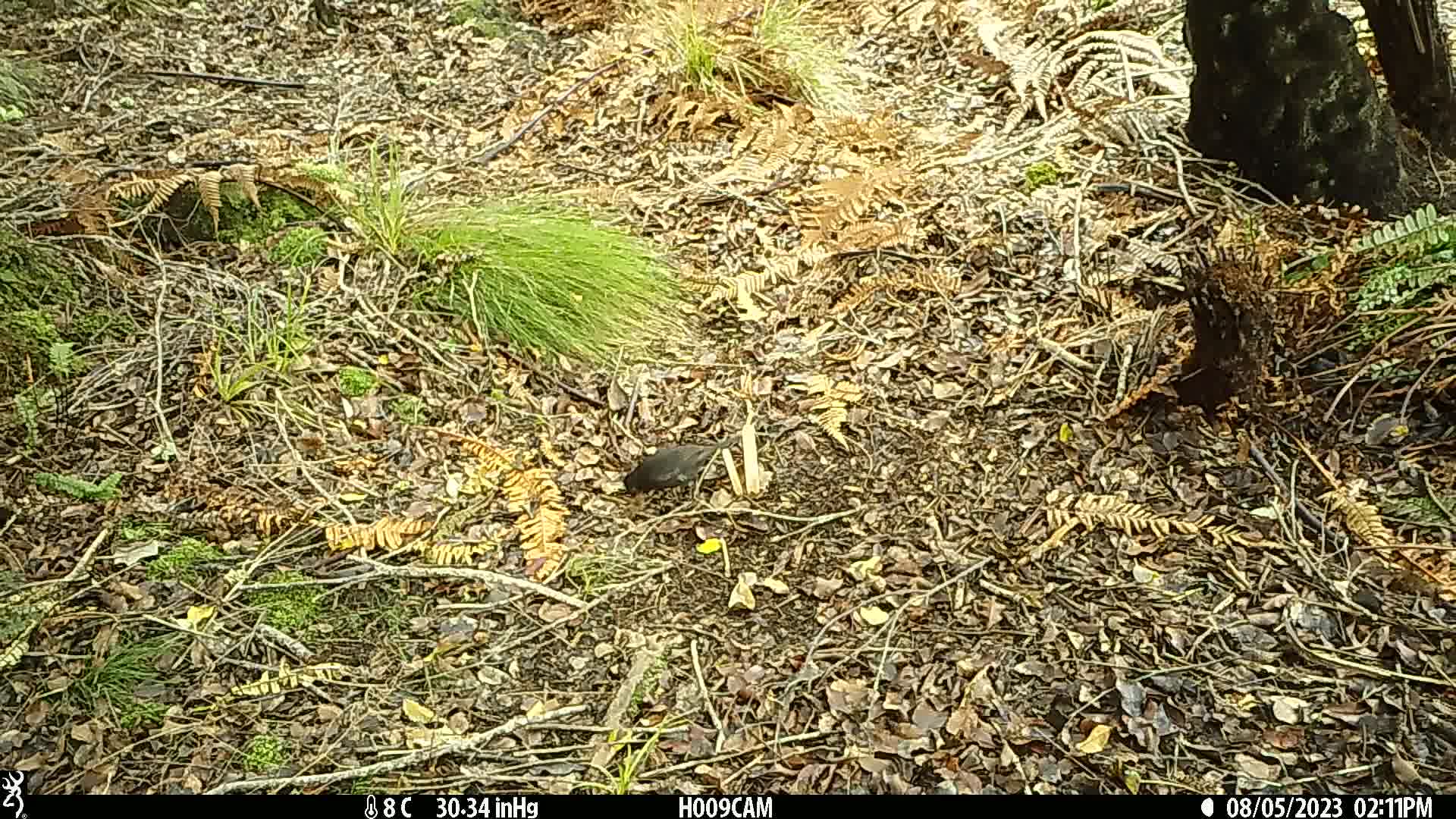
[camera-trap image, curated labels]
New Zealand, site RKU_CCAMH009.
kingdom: Animalia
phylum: Chordata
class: Aves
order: Passeriformes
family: Turdidae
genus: Turdus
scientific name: Turdus merula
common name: eurasian blackbird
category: blackbird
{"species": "blackbird (eurasian blackbird) (Turdus merula)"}